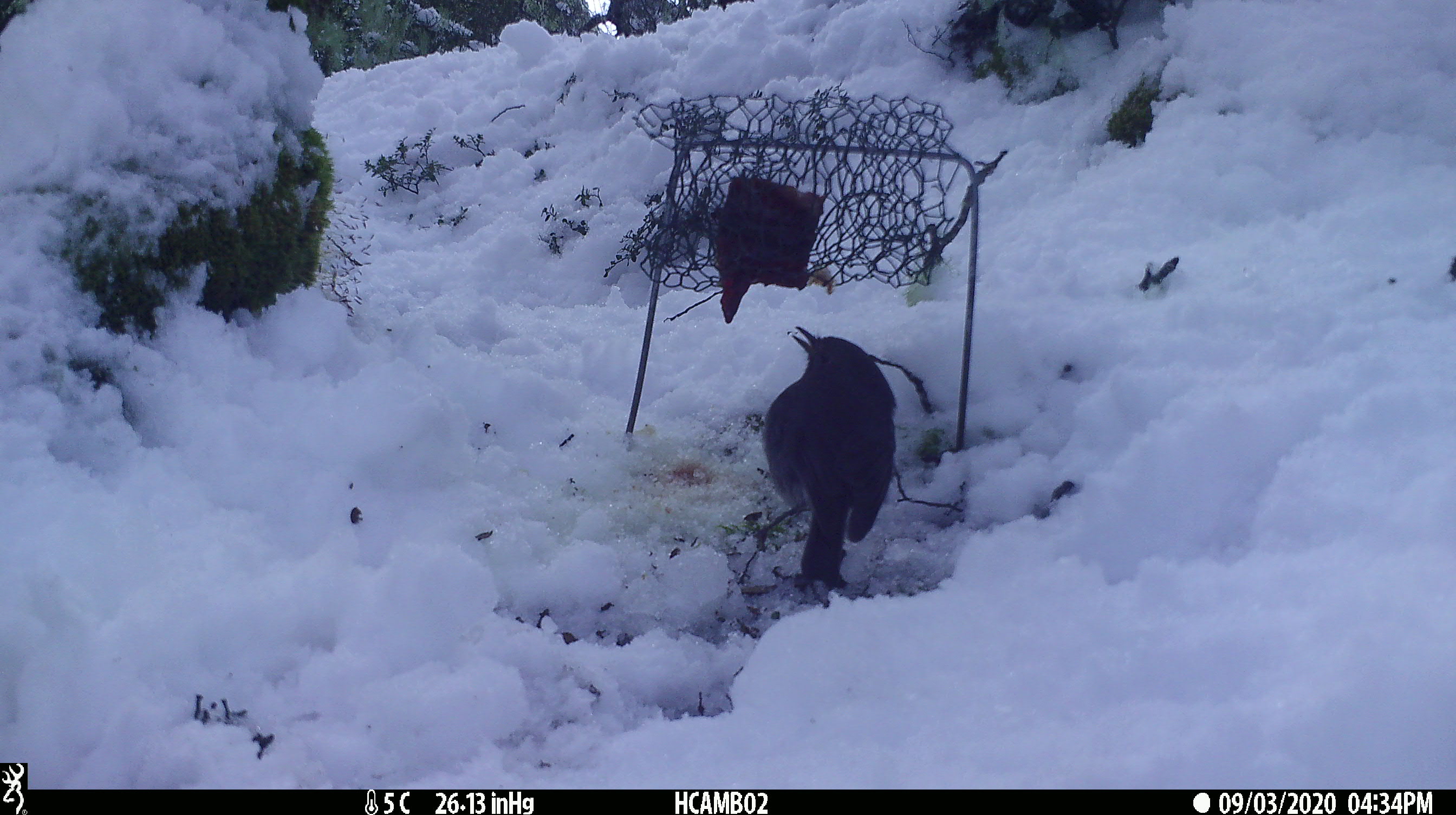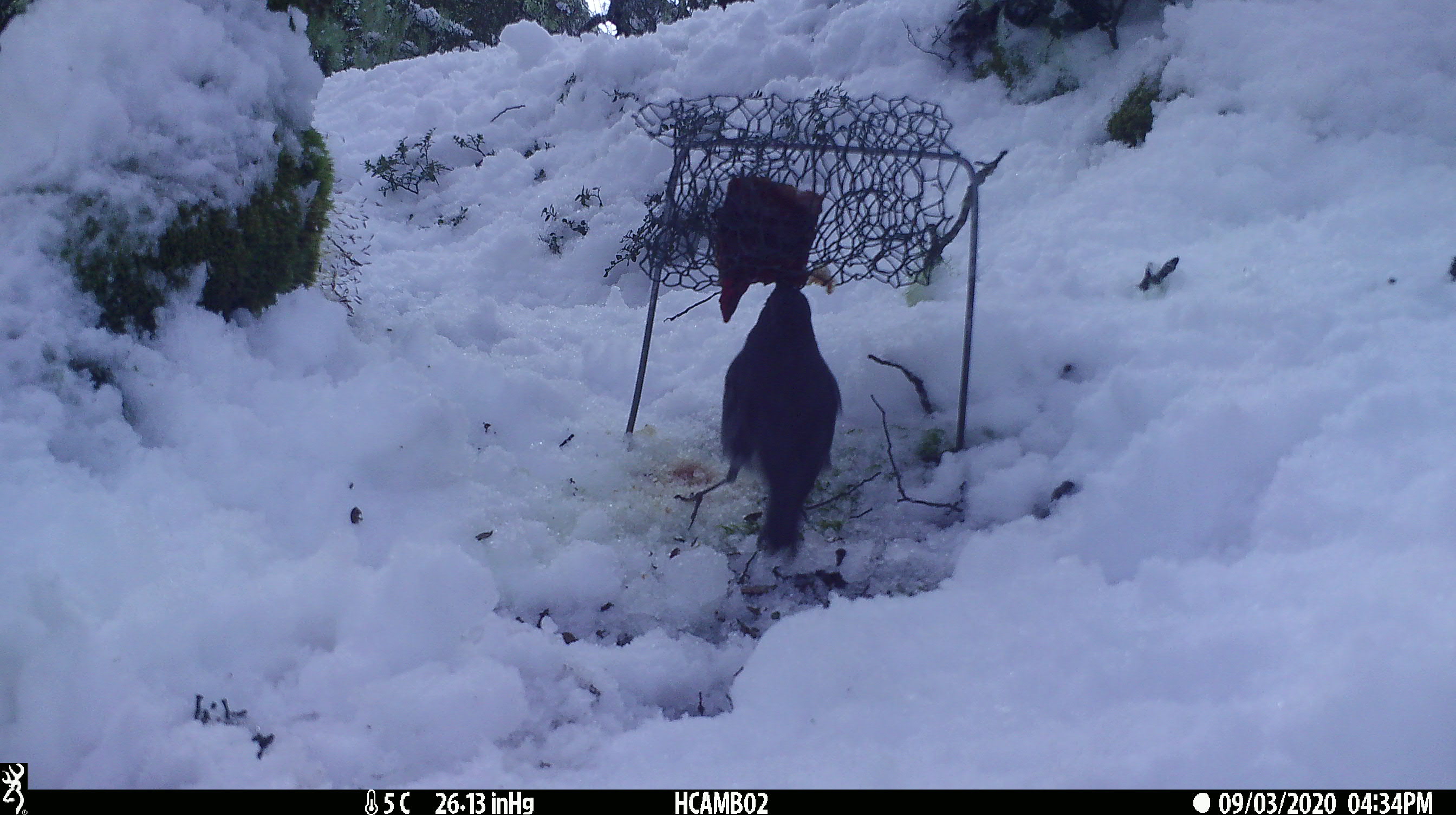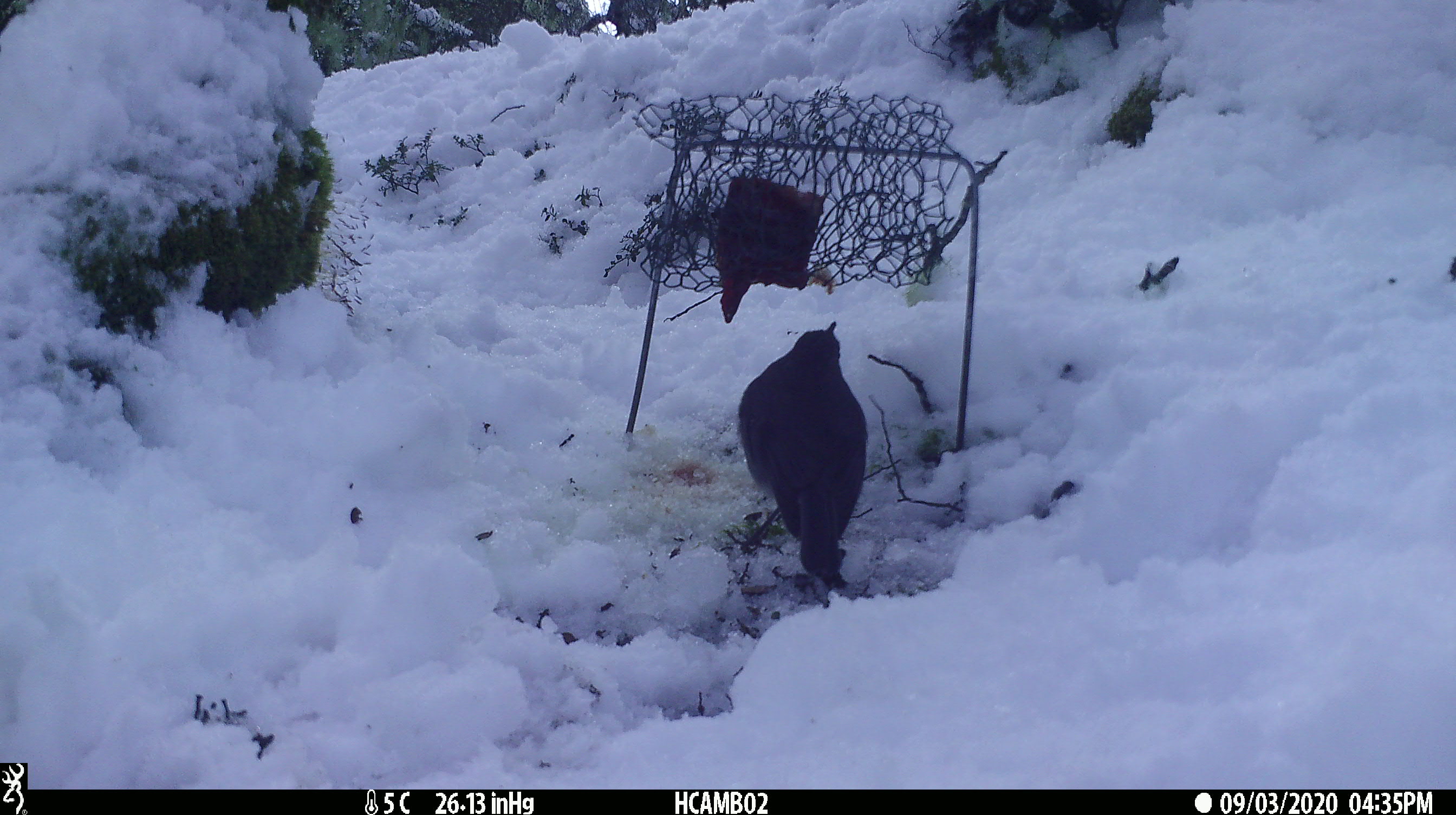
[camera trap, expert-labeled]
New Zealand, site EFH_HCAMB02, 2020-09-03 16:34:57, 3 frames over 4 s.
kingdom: Animalia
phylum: Chordata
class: Aves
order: Passeriformes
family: Petroicidae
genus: Petroica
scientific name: Petroica australis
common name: new zealand robin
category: robin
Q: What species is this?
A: Robin (new zealand robin) (Petroica australis).